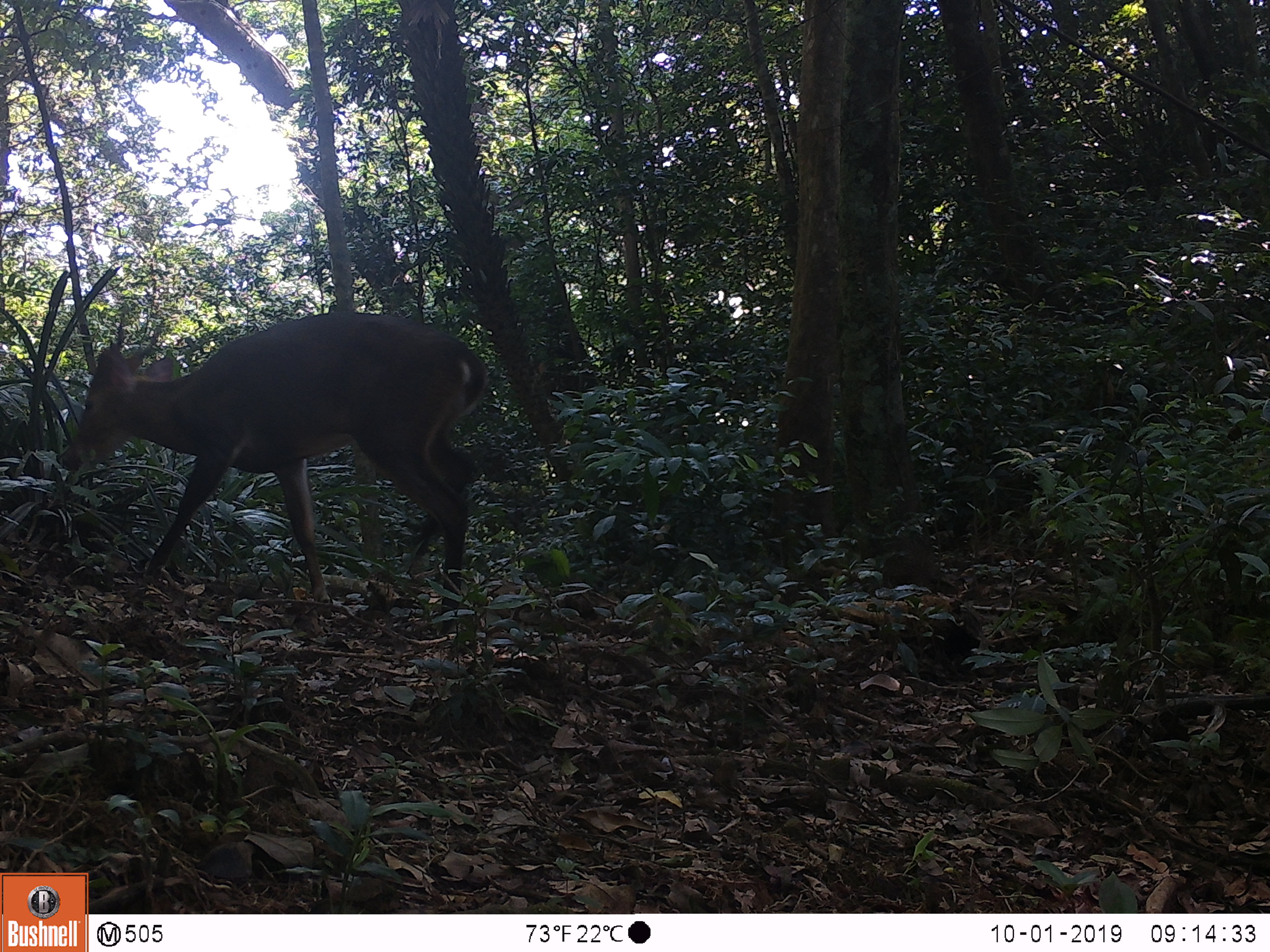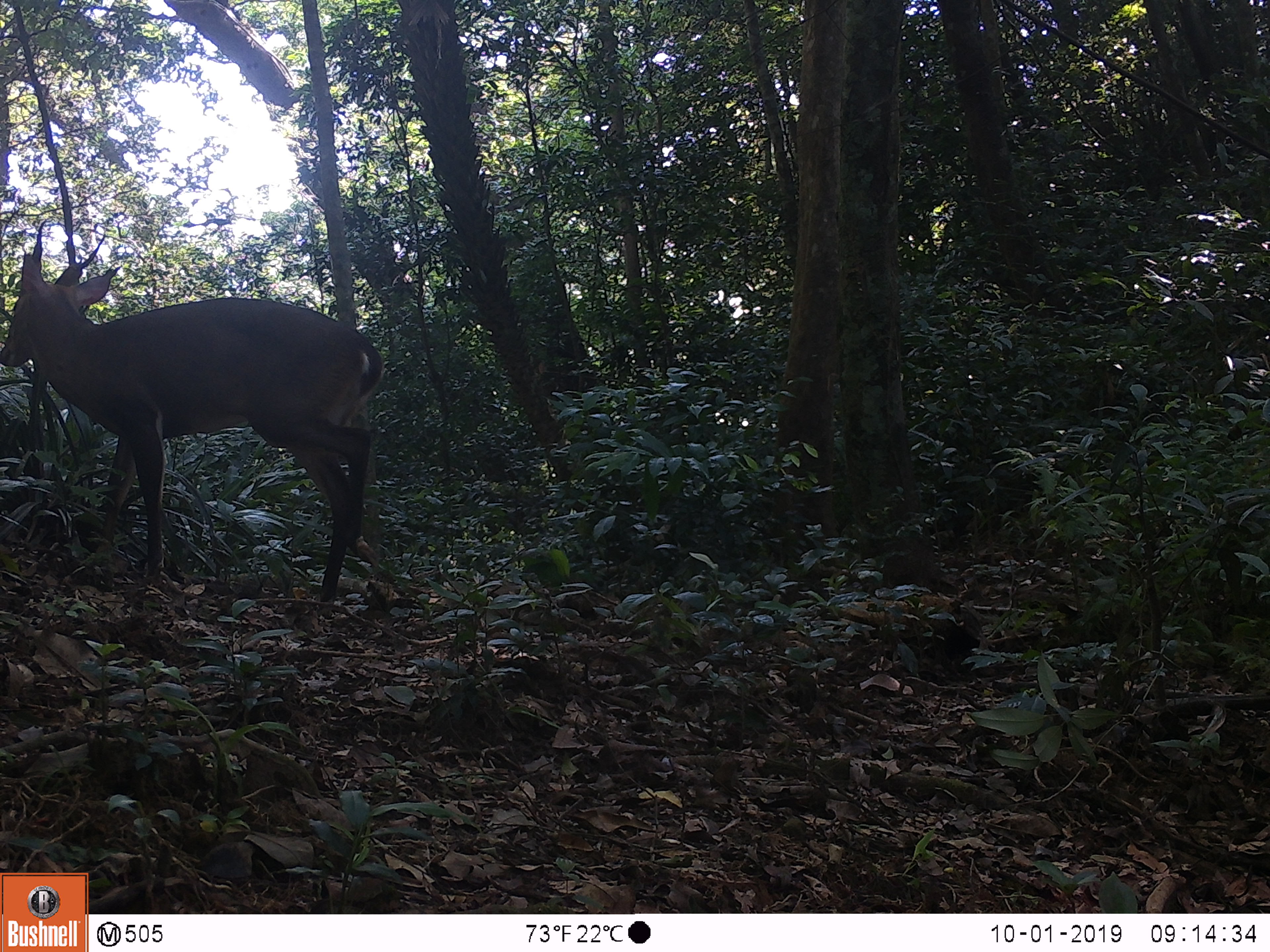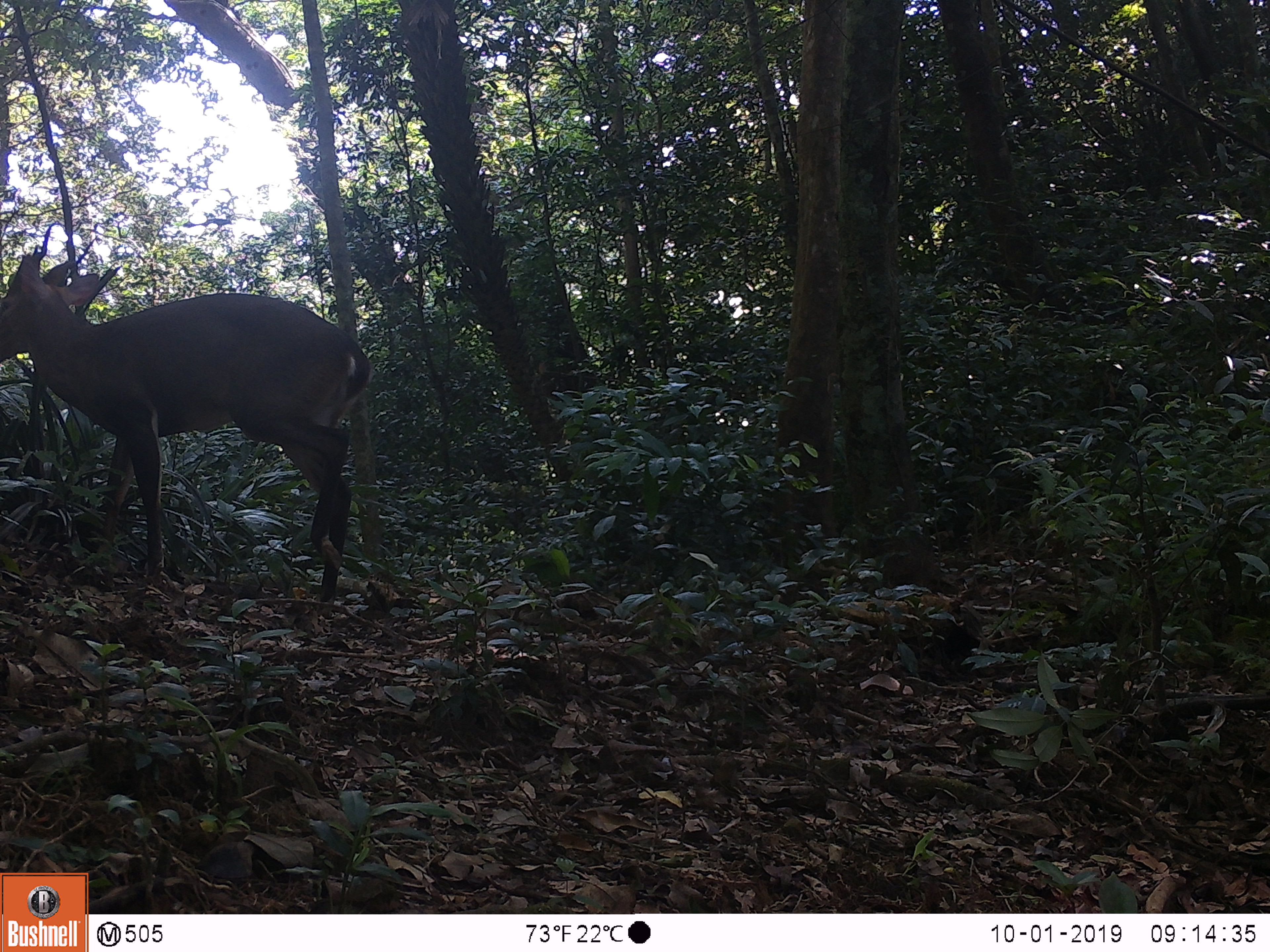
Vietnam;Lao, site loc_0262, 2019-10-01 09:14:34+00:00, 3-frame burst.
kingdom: Animalia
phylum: Chordata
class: Mammalia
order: Artiodactyla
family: Cervidae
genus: Muntiacus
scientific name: Muntiacus vuquangensis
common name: large-antlered muntjac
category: large antlered muntjac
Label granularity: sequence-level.